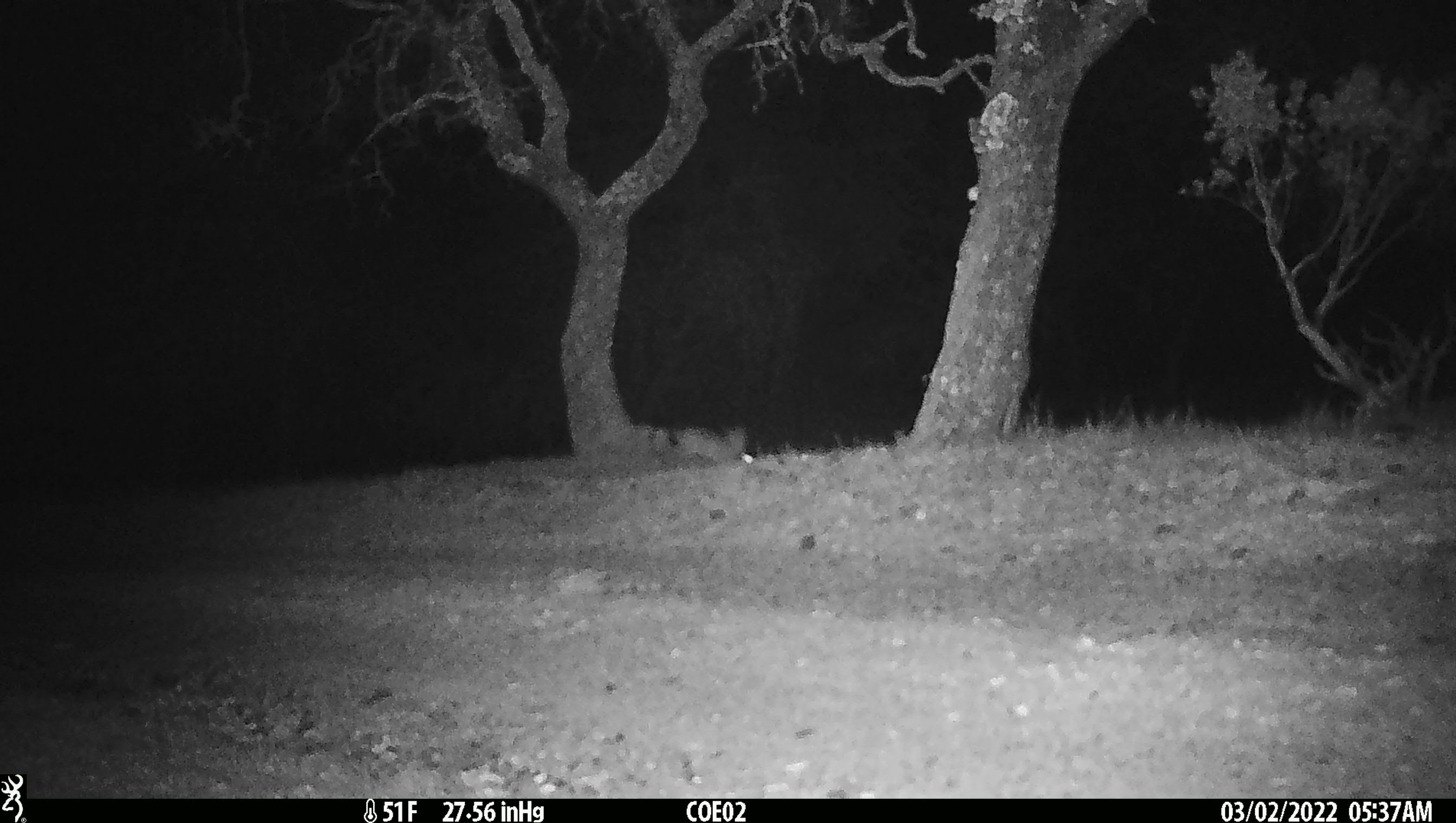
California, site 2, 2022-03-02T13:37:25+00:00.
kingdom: Animalia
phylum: Chordata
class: Mammalia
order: Lagomorpha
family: Leporidae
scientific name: Leporidae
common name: rabbit